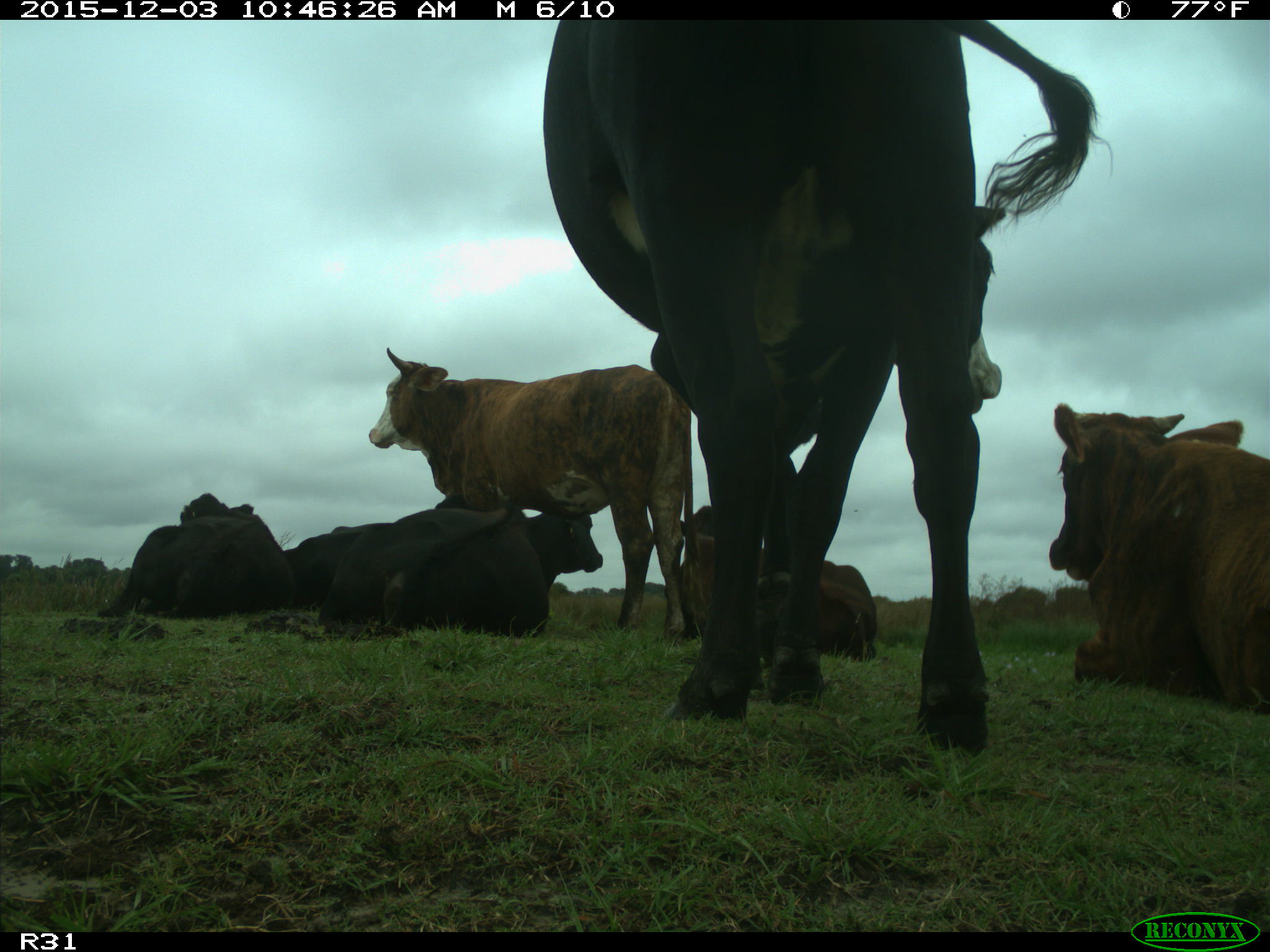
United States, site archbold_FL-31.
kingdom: Animalia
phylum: Chordata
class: Mammalia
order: Artiodactyla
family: Bovidae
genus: Bos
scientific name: Bos taurus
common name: domestic cow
Bos taurus (domestic cow).